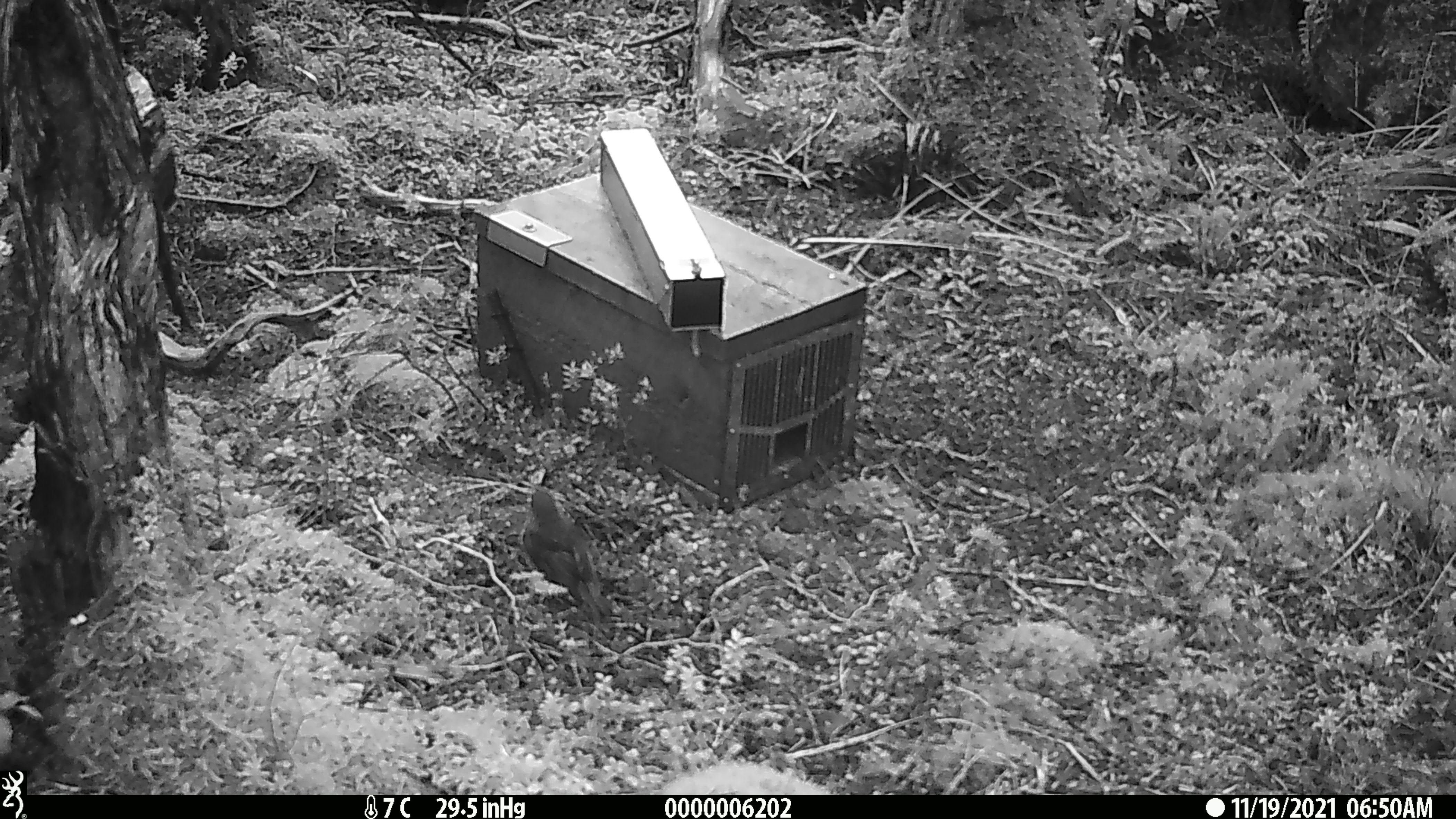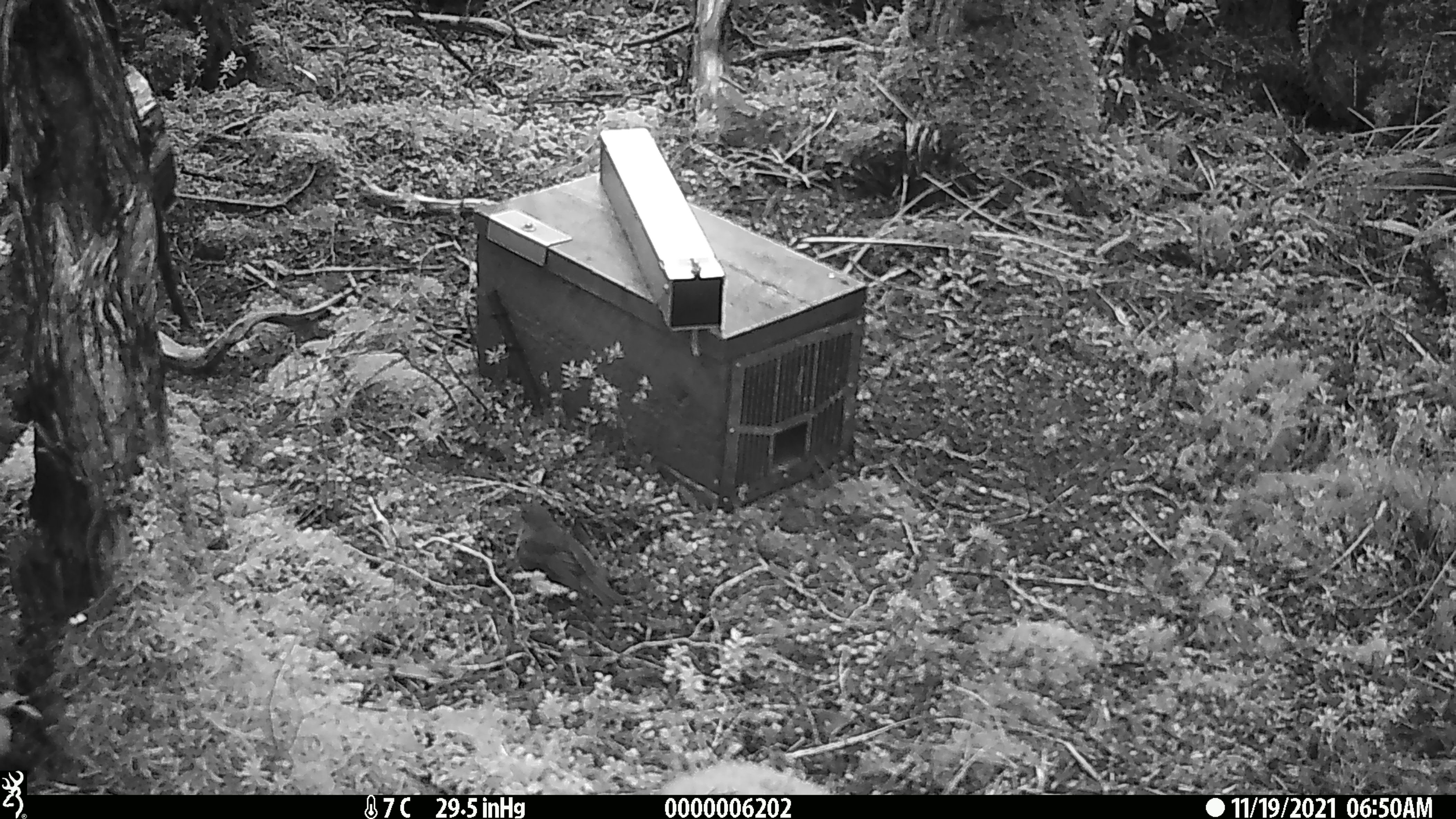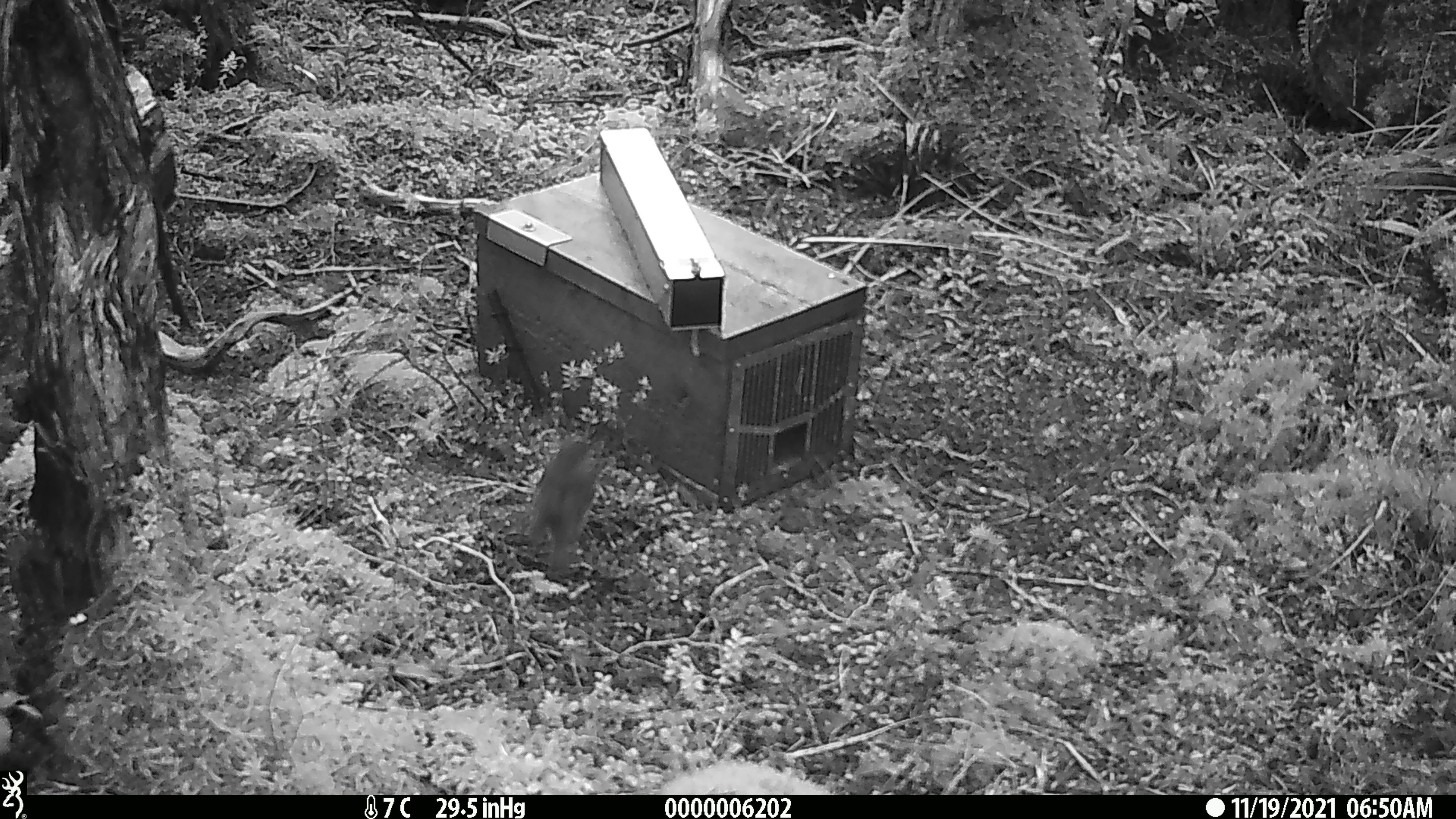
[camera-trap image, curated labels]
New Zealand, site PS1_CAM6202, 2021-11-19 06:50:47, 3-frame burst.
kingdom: Animalia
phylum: Chordata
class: Aves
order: Passeriformes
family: Petroicidae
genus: Petroica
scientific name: Petroica australis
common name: new zealand robin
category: robin